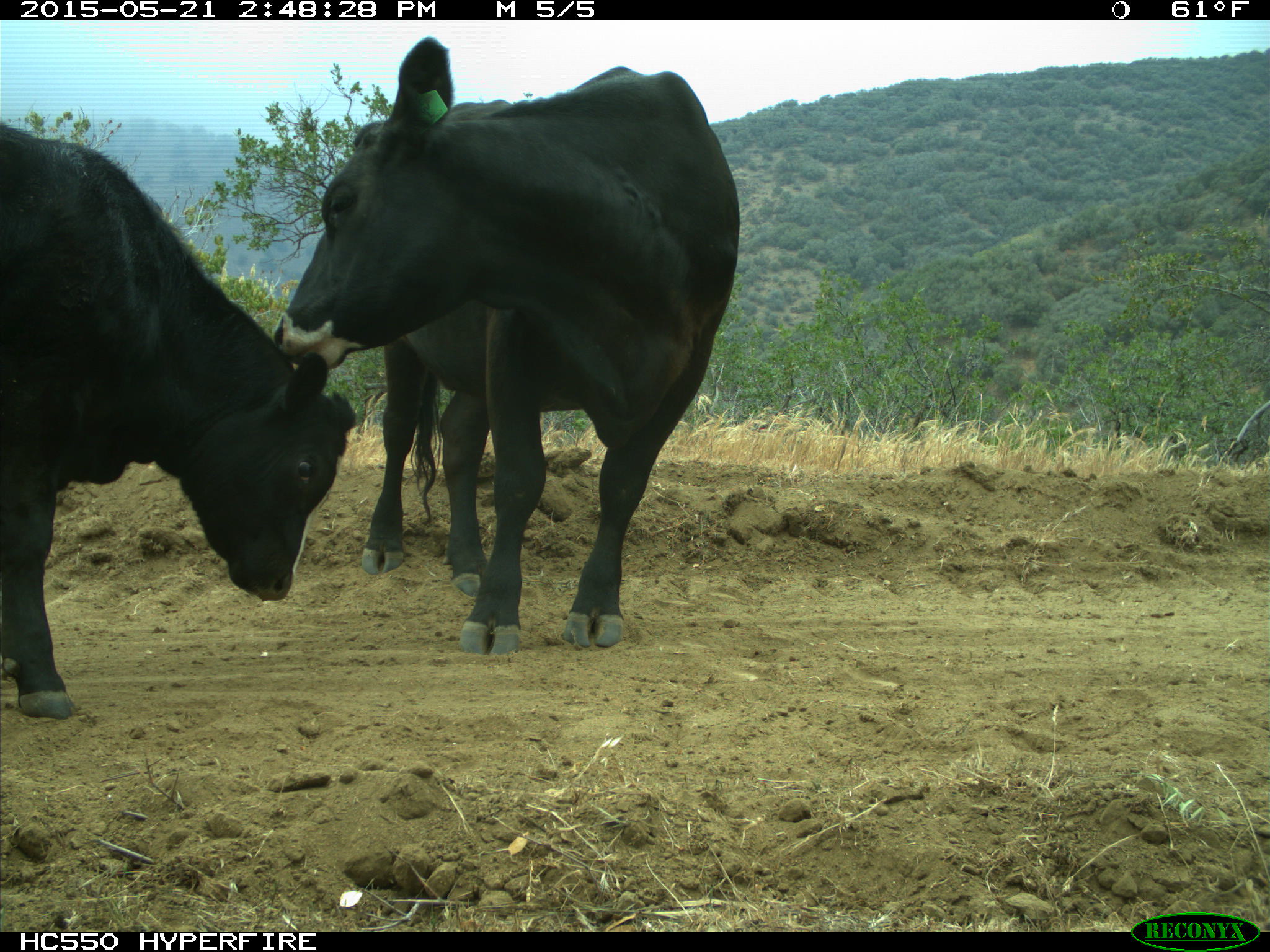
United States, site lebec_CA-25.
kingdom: Animalia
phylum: Chordata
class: Mammalia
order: Artiodactyla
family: Bovidae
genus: Bos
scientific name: Bos taurus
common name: domestic cow